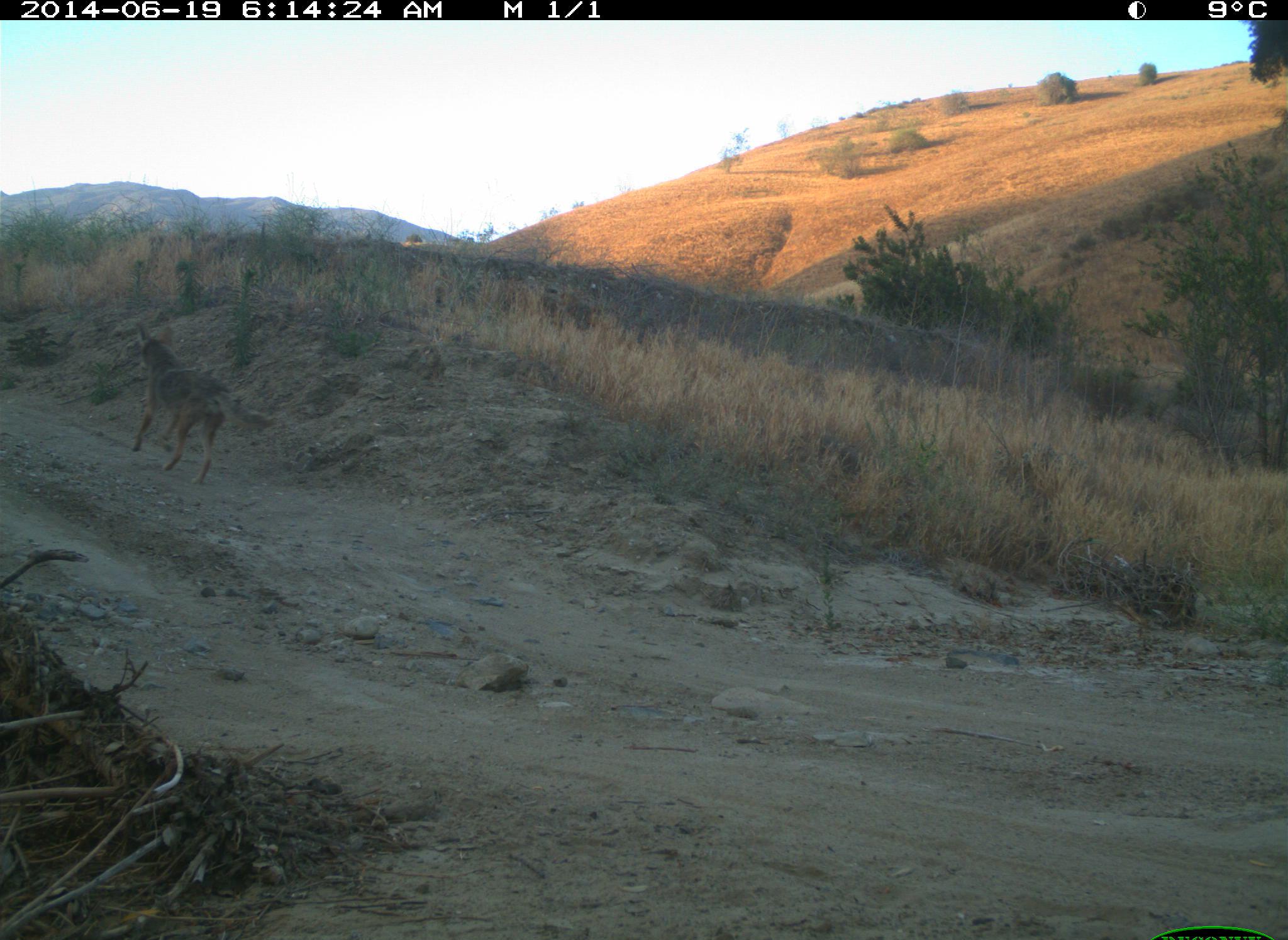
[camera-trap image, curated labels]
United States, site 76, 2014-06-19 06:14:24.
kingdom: Animalia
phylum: Chordata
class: Mammalia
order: Carnivora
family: Canidae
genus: Canis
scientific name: Canis latrans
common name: coyote